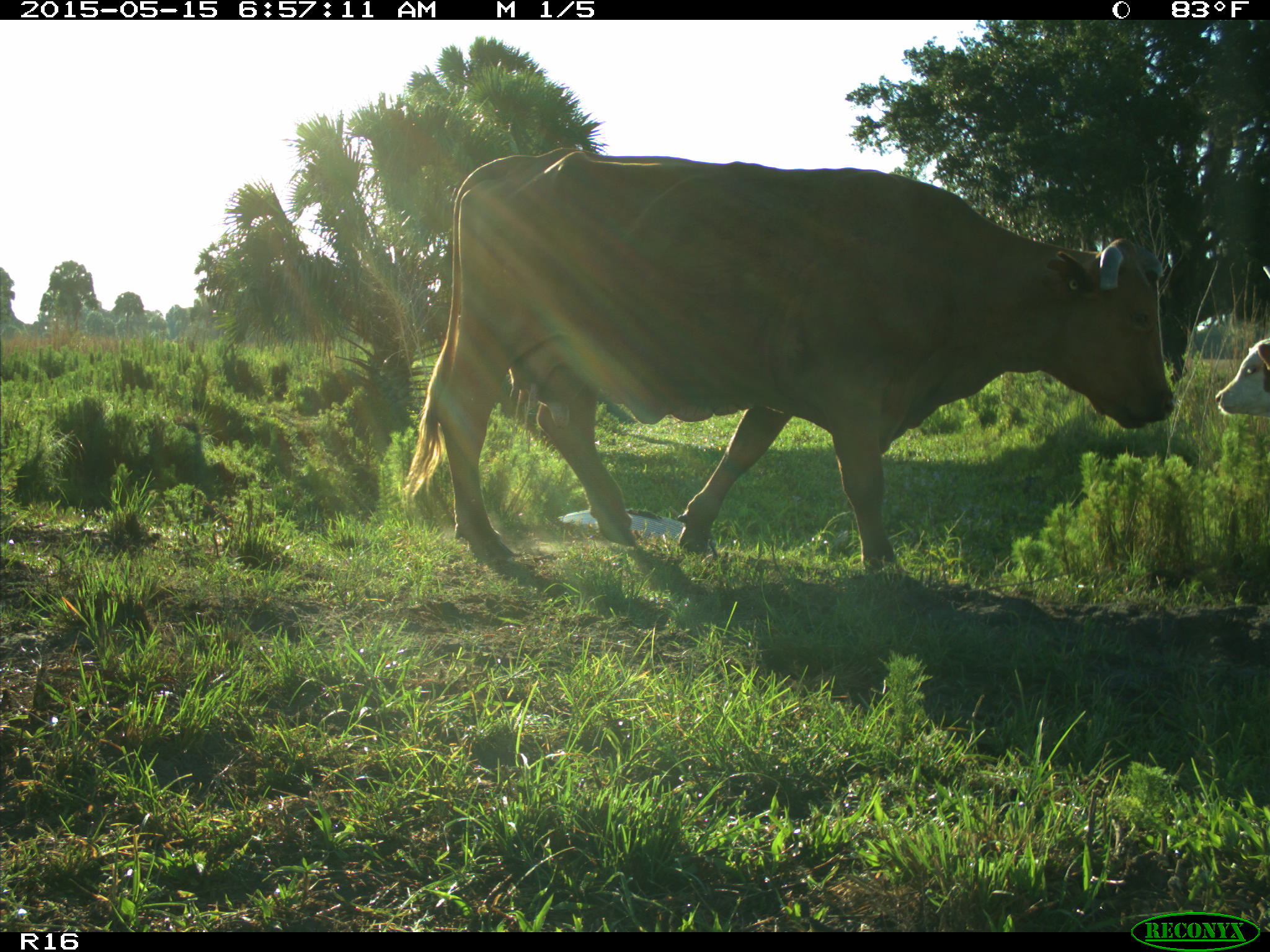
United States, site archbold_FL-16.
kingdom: Animalia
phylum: Chordata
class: Mammalia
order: Artiodactyla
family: Bovidae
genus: Bos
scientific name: Bos taurus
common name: domestic cow